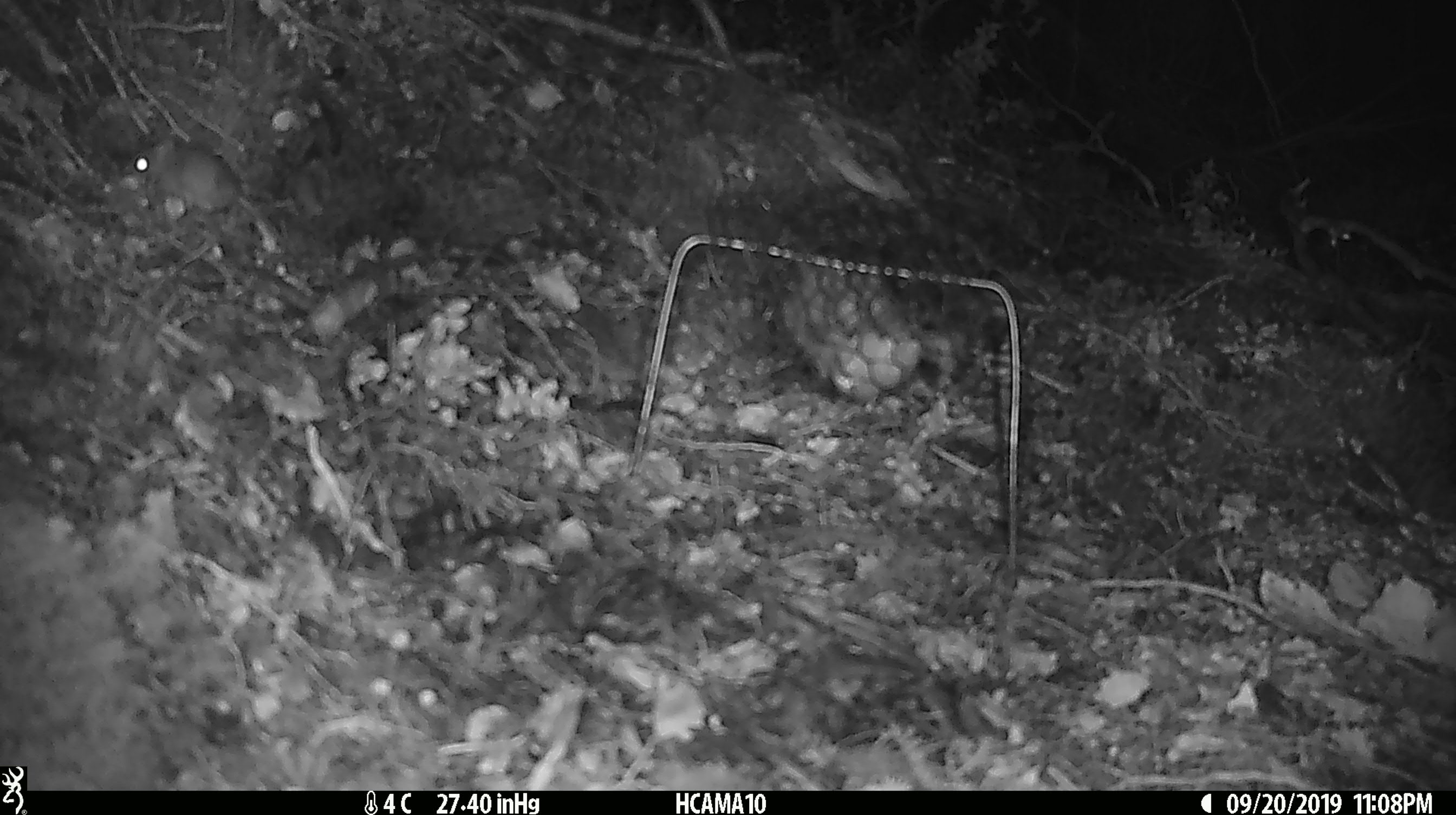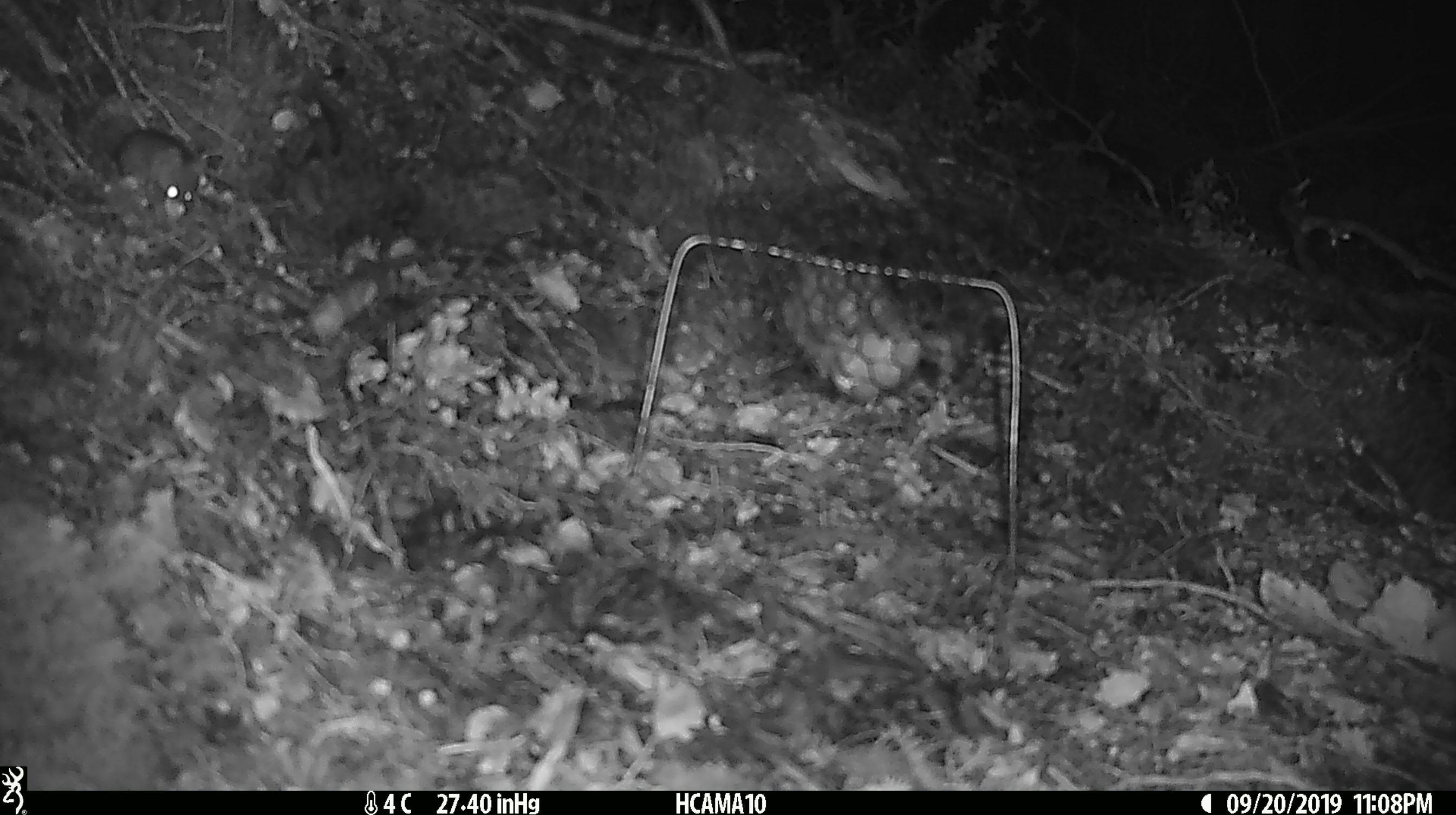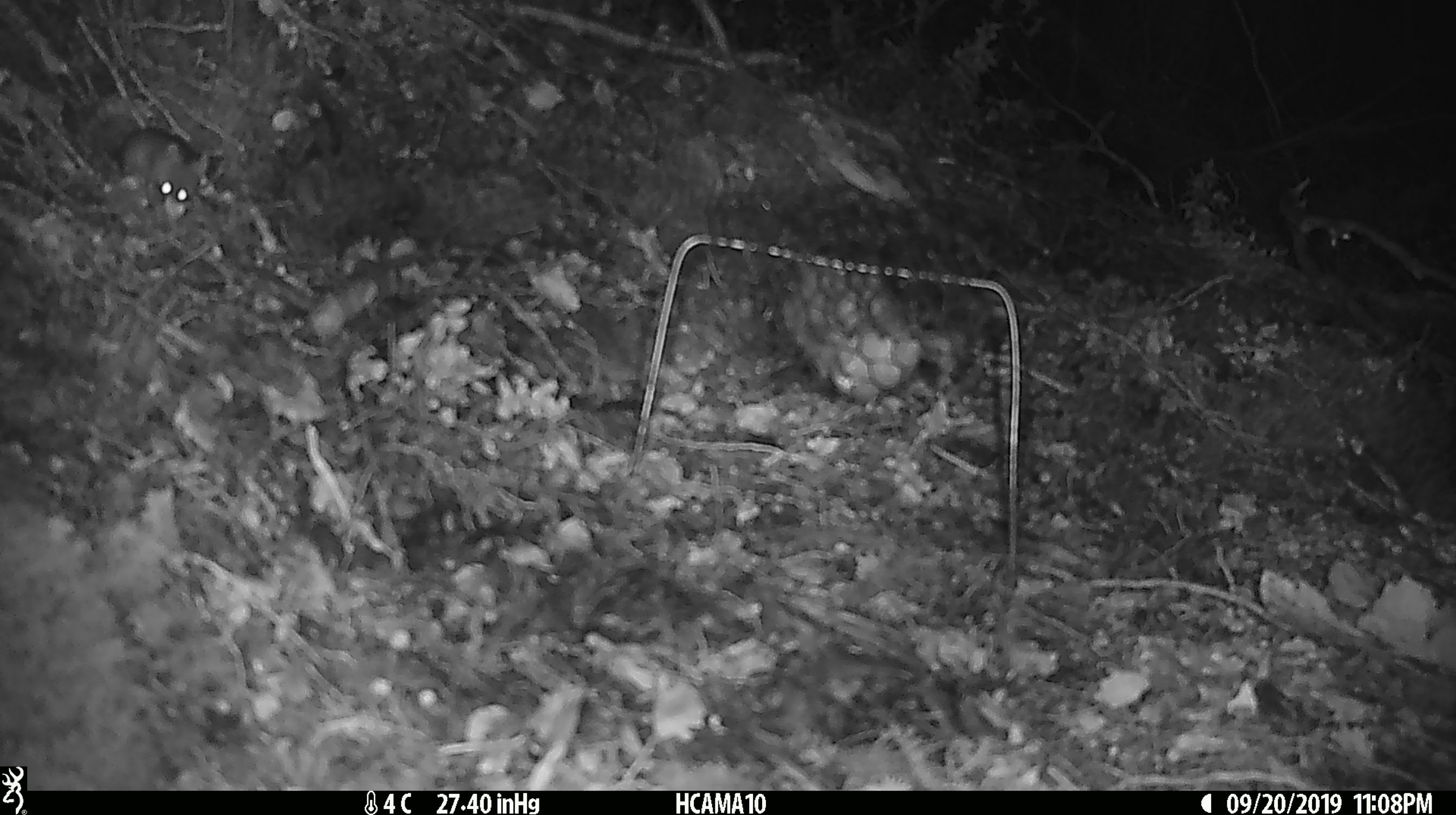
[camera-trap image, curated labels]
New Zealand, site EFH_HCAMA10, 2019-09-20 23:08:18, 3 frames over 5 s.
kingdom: Animalia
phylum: Chordata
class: Mammalia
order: Rodentia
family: Muridae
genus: Mus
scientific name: Mus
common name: mouse